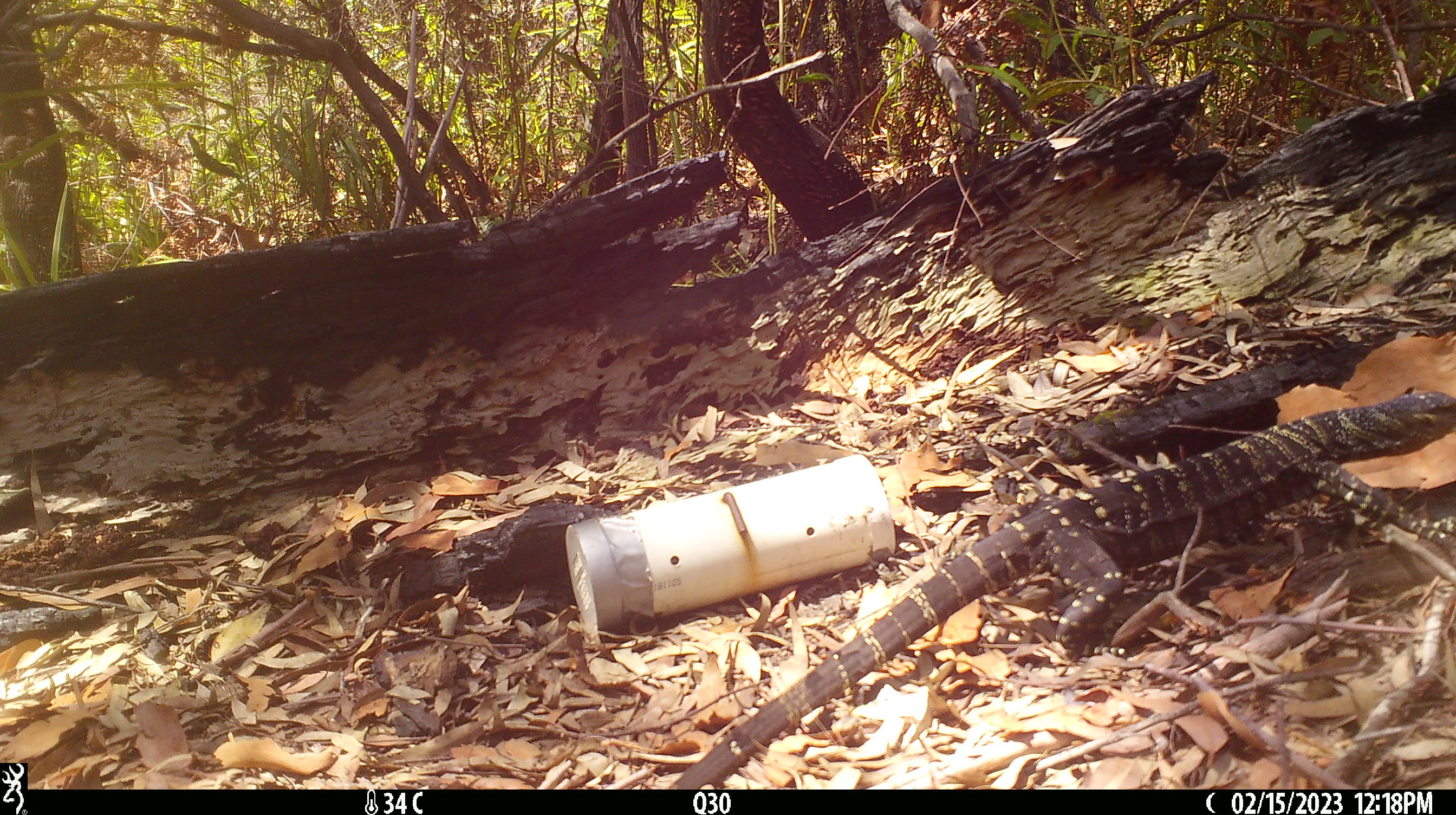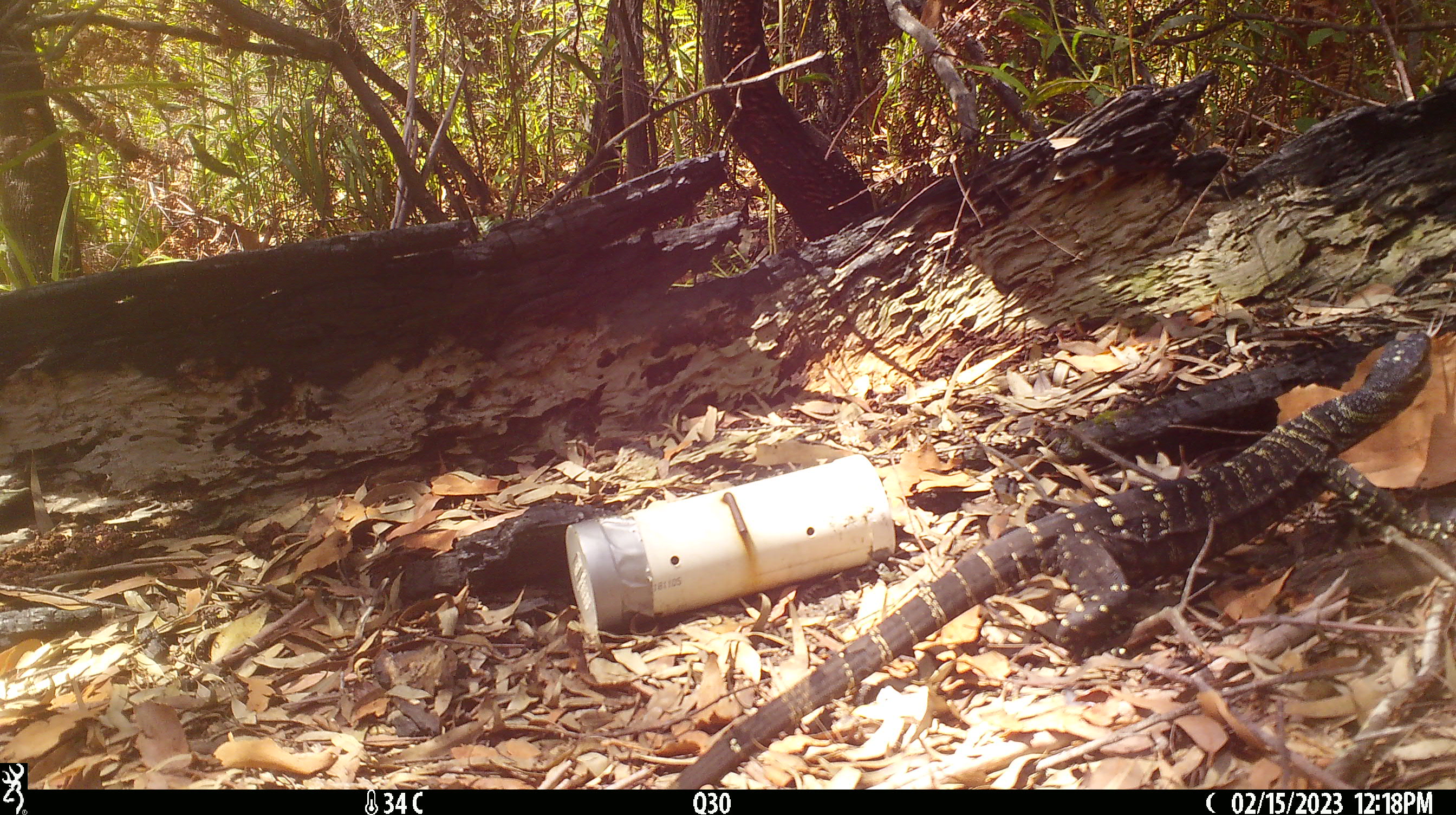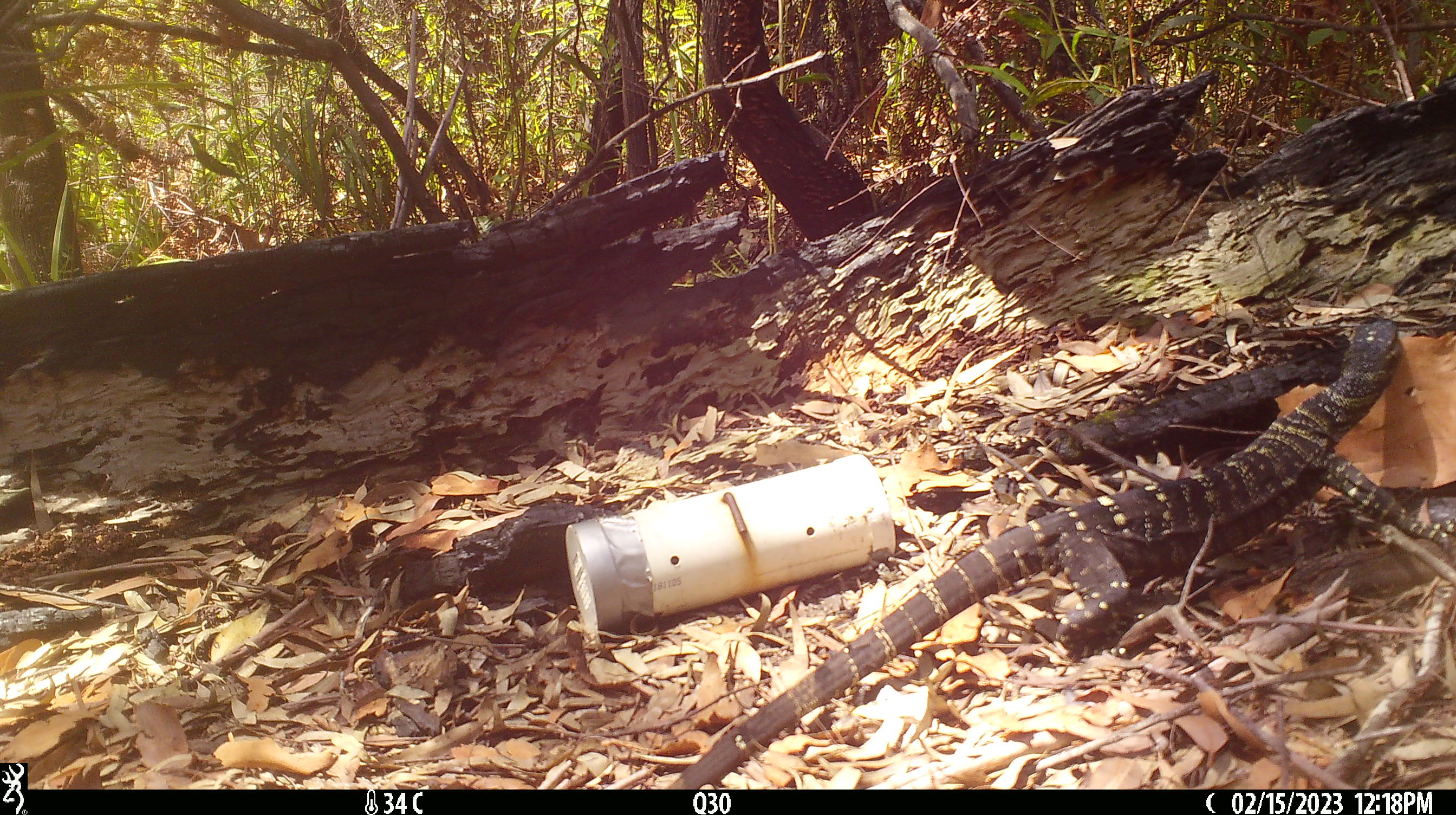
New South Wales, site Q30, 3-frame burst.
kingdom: Animalia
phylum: Chordata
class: Reptilia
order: Squamata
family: Varanidae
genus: Varanus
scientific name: Varanus varius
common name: lace monitor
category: goanna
Goanna (lace monitor) (Varanus varius).